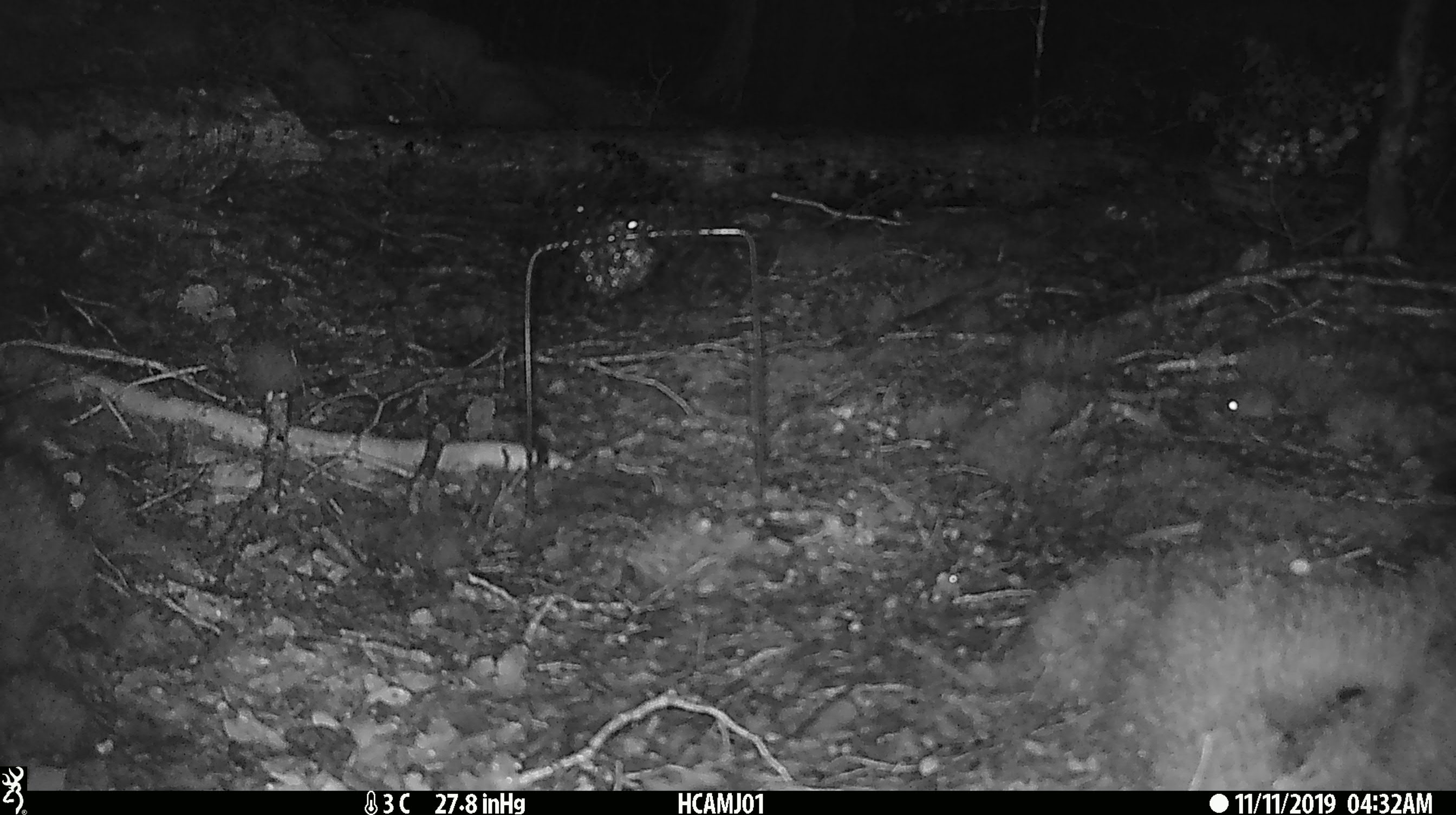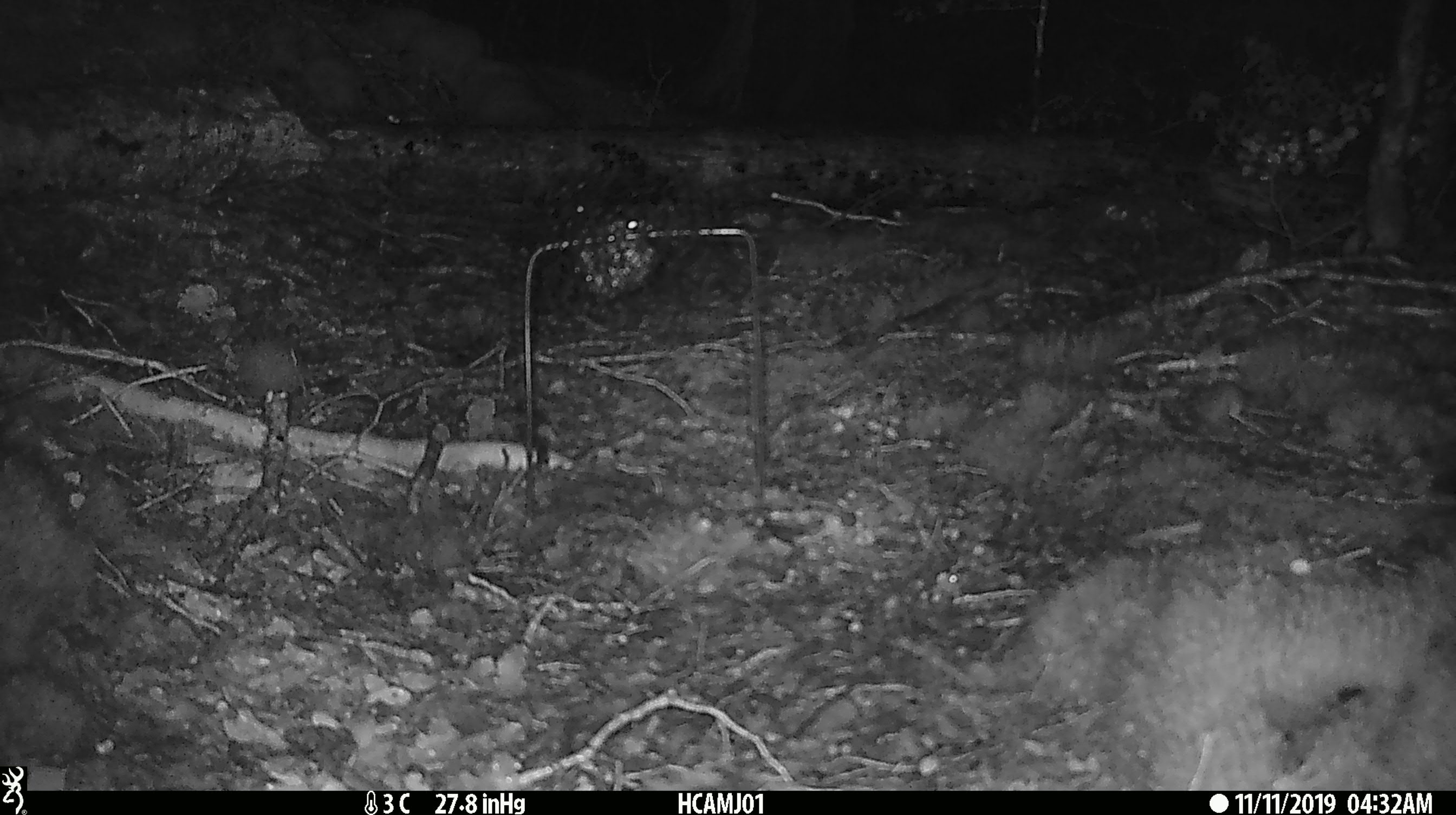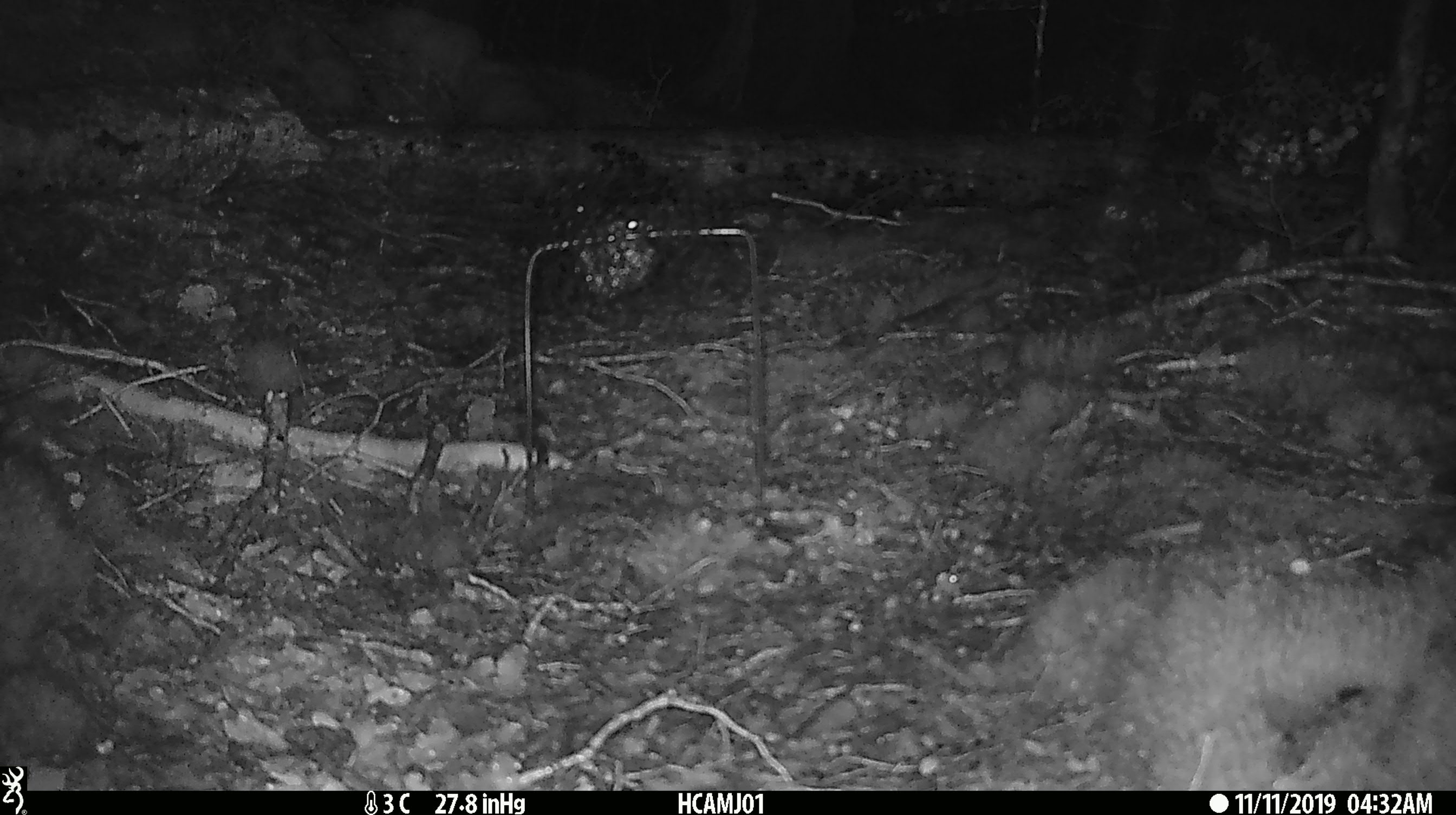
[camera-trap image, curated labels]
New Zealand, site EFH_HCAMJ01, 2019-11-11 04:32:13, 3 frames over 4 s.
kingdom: Animalia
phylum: Chordata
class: Mammalia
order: Rodentia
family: Muridae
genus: Mus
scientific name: Mus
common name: mouse